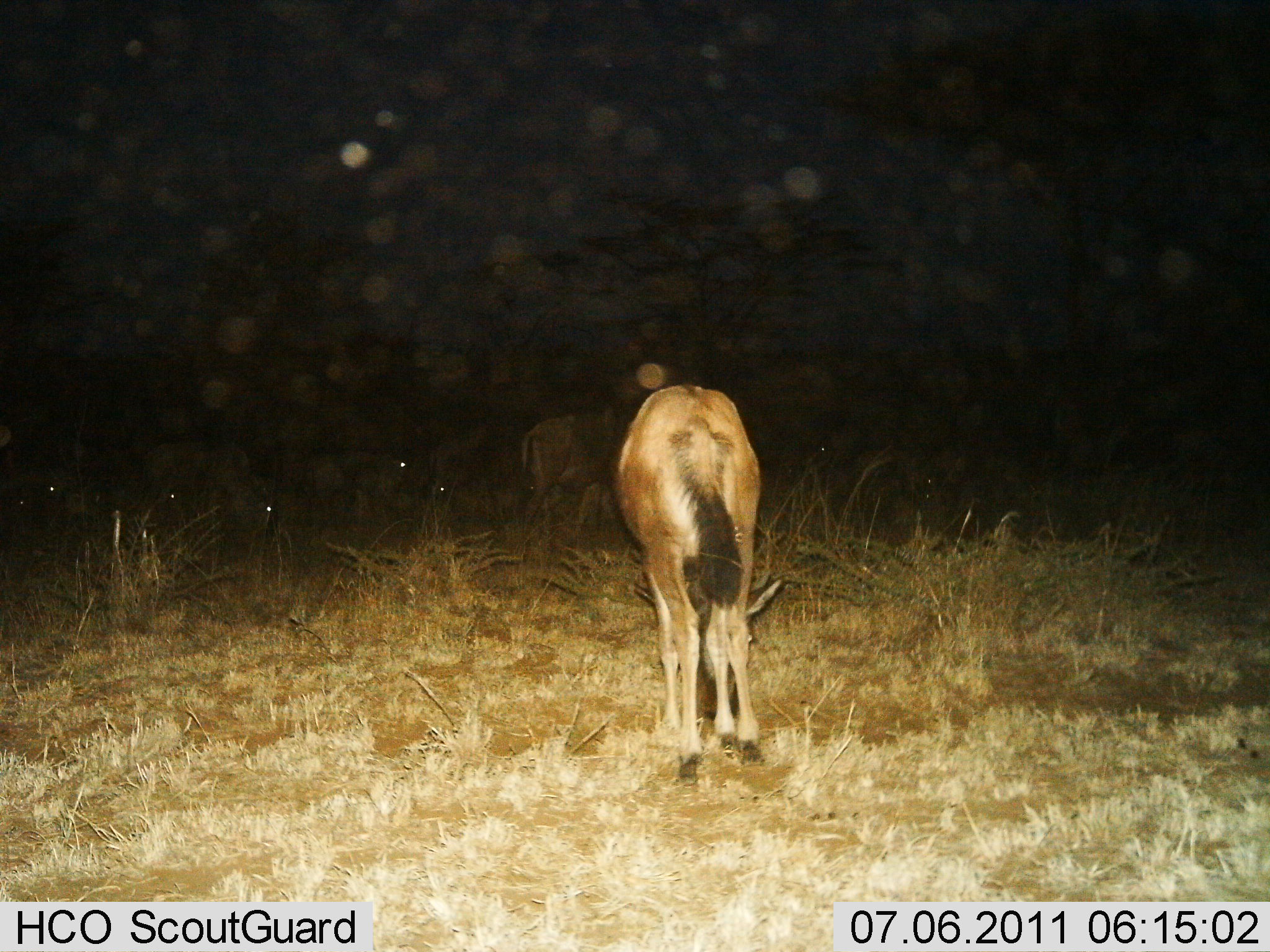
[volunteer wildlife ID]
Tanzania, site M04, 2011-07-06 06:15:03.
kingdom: Animalia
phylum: Chordata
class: Mammalia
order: Artiodactyla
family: Bovidae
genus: Connochaetes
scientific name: Connochaetes taurinus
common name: blue wildebeest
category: wildebeest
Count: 8.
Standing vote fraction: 50%.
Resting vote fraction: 0%.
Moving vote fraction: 17%.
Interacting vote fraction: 0%.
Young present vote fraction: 17%.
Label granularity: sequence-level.